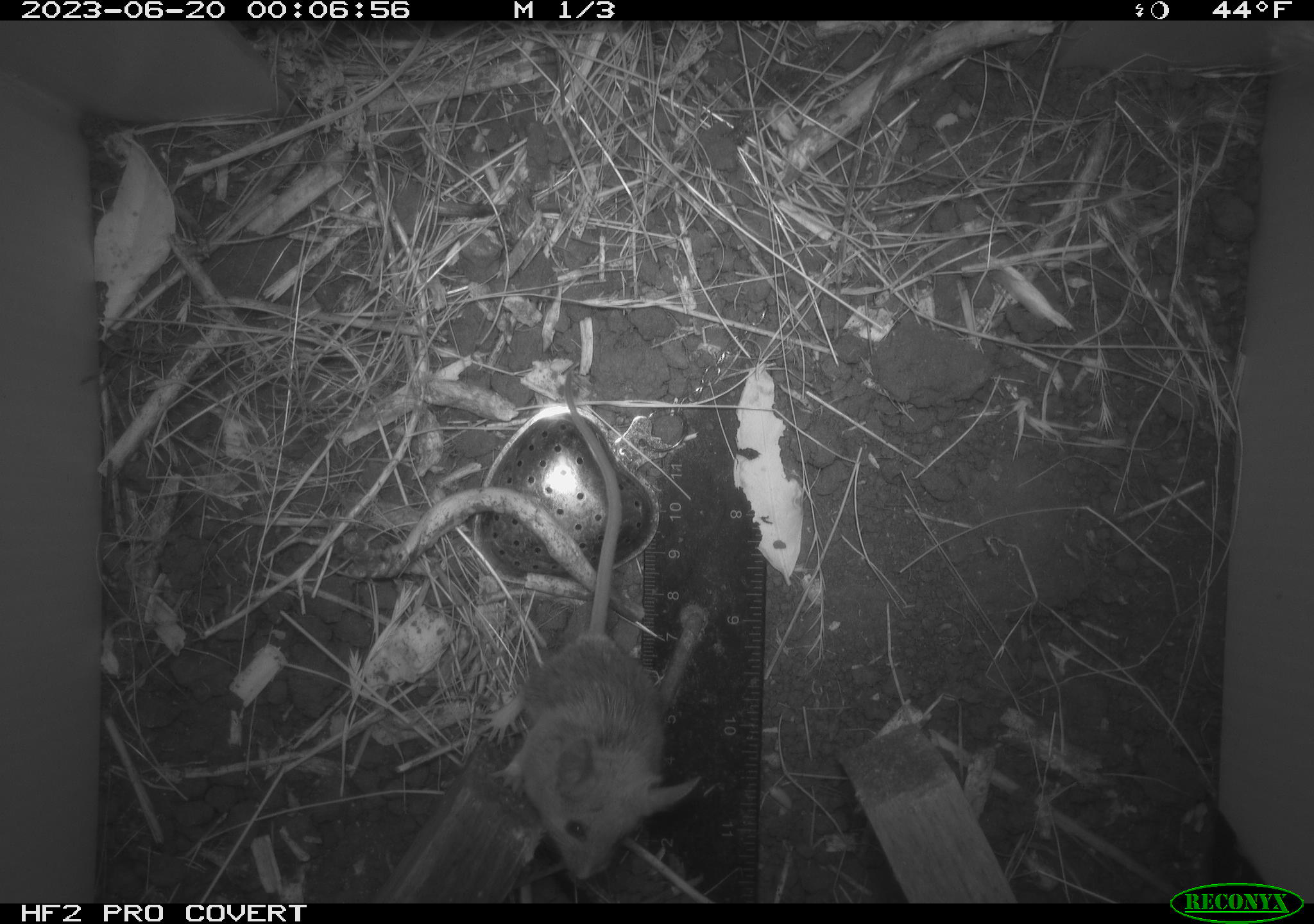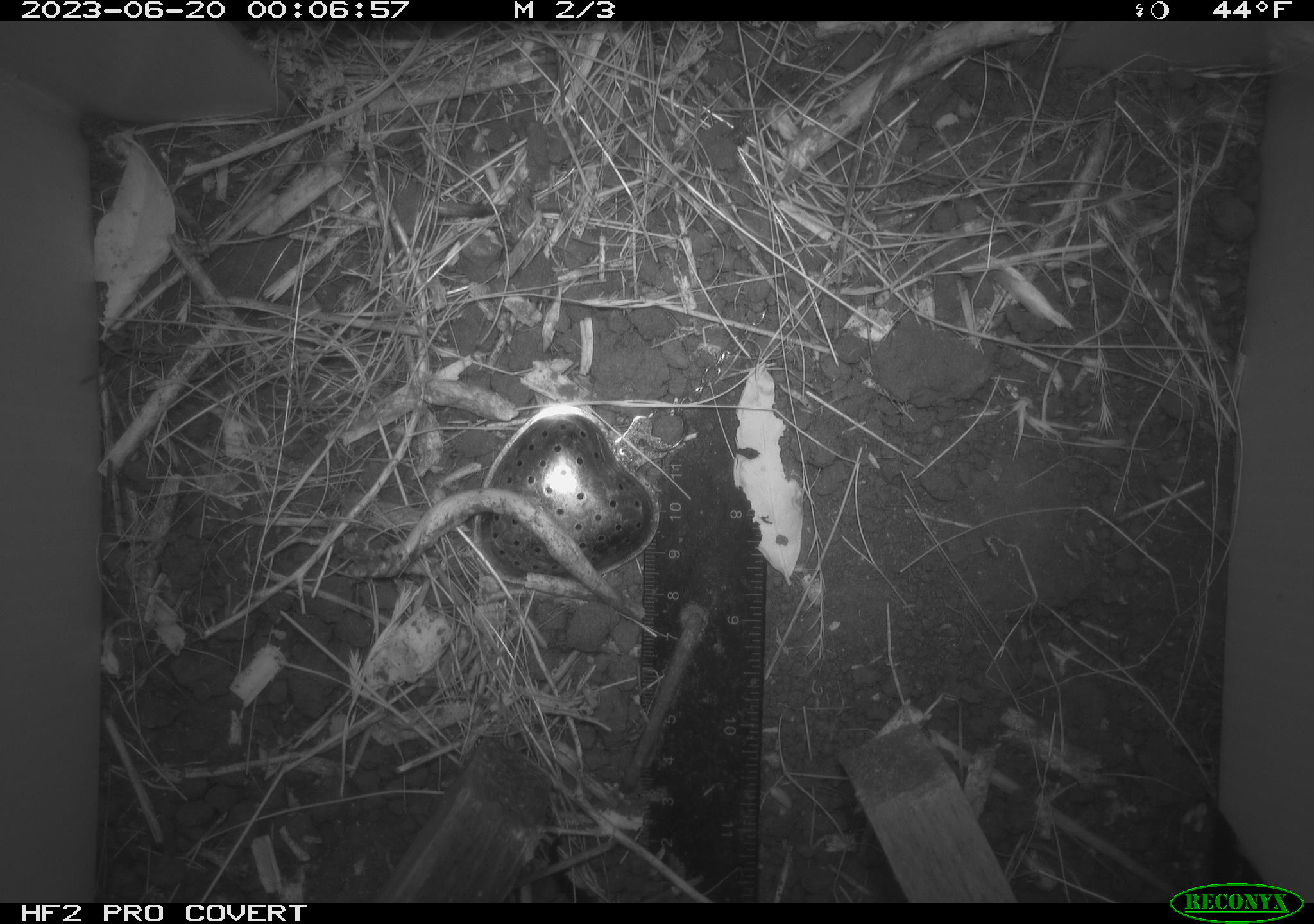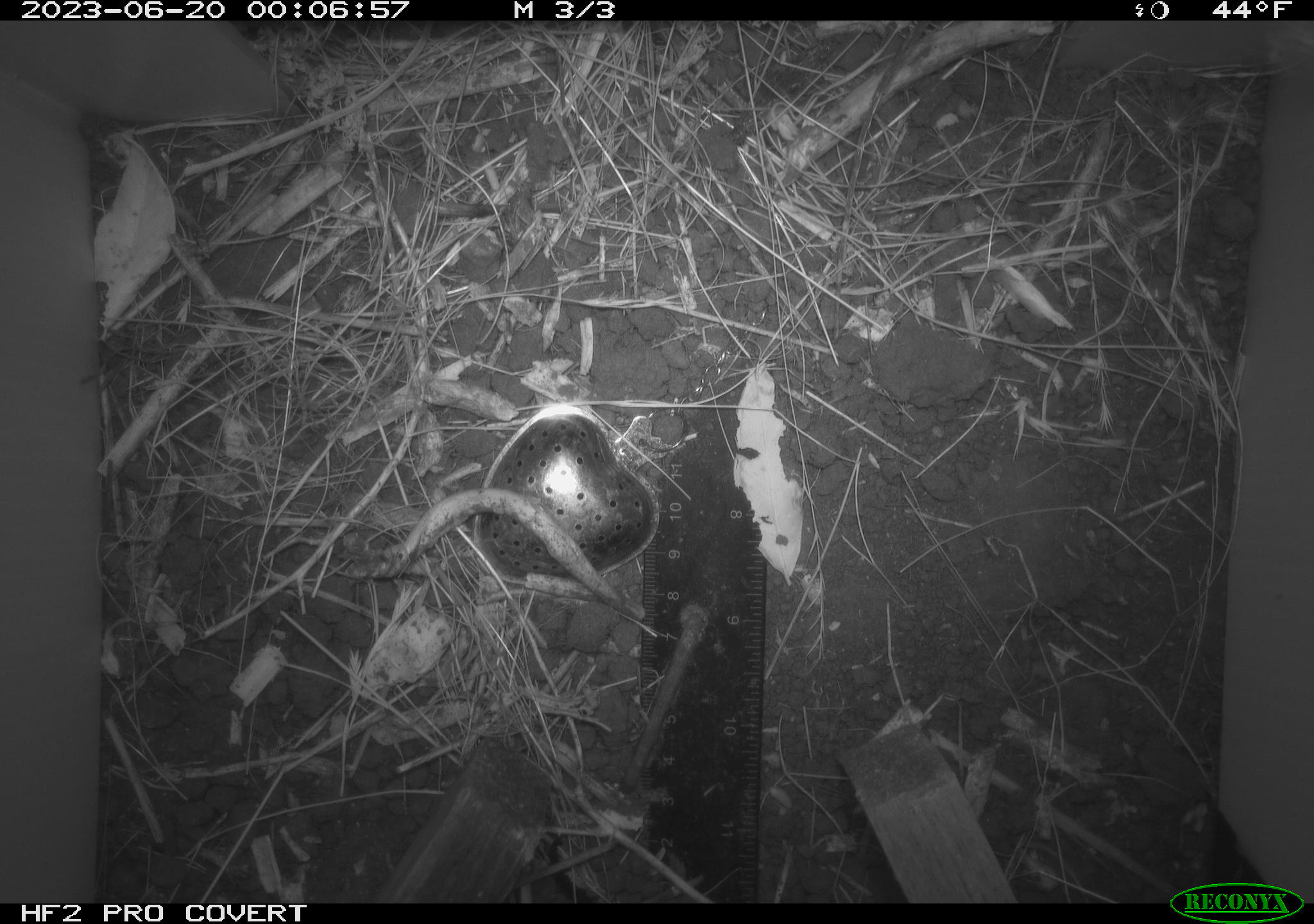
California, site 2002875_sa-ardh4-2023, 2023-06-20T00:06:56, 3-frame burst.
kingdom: Animalia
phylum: Chordata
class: Mammalia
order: Rodentia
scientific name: Rodentia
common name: mouse species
Mouse species (Rodentia).